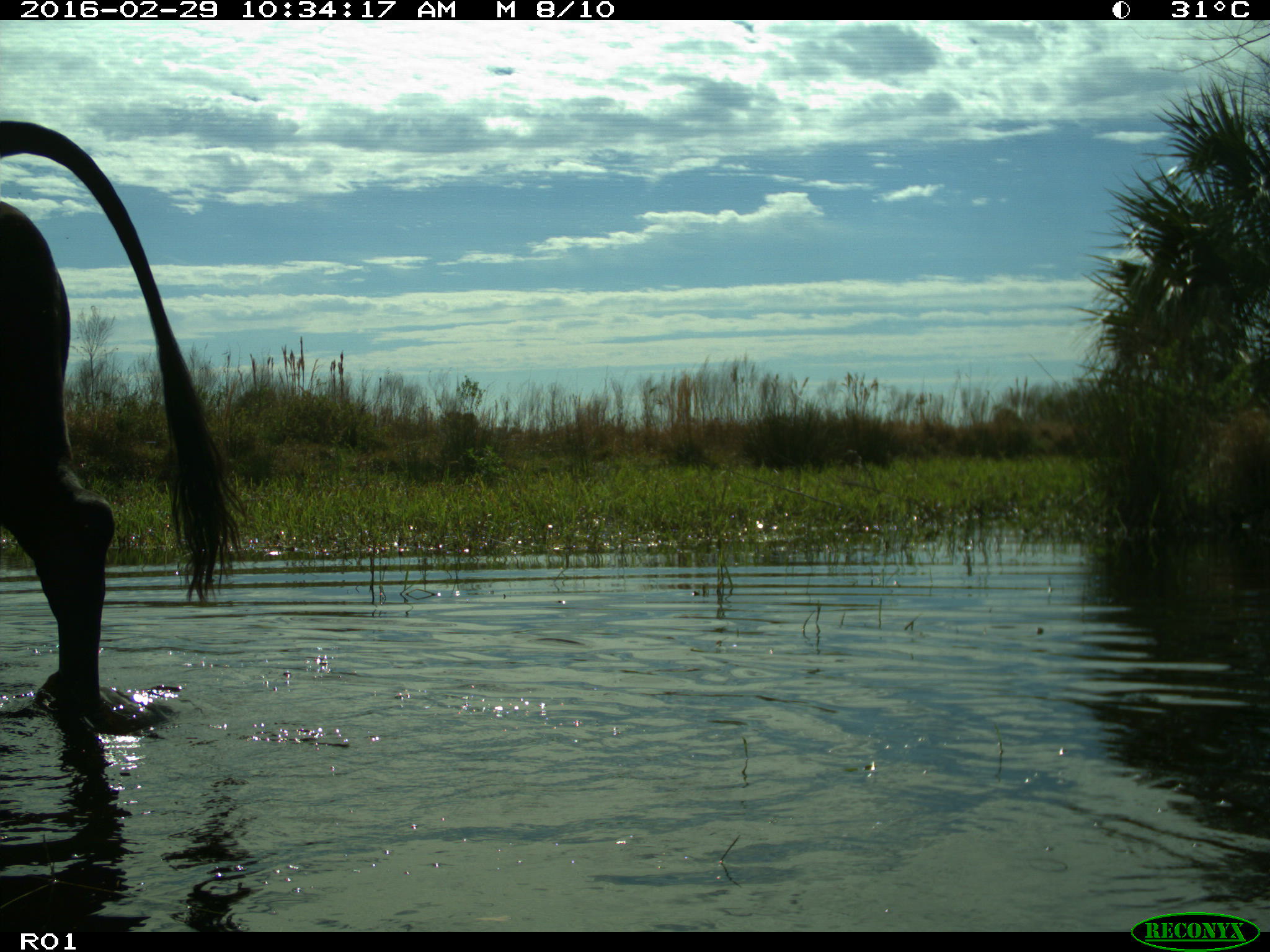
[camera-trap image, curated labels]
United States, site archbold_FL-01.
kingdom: Animalia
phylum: Chordata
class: Mammalia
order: Artiodactyla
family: Bovidae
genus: Bos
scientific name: Bos taurus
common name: domestic cow